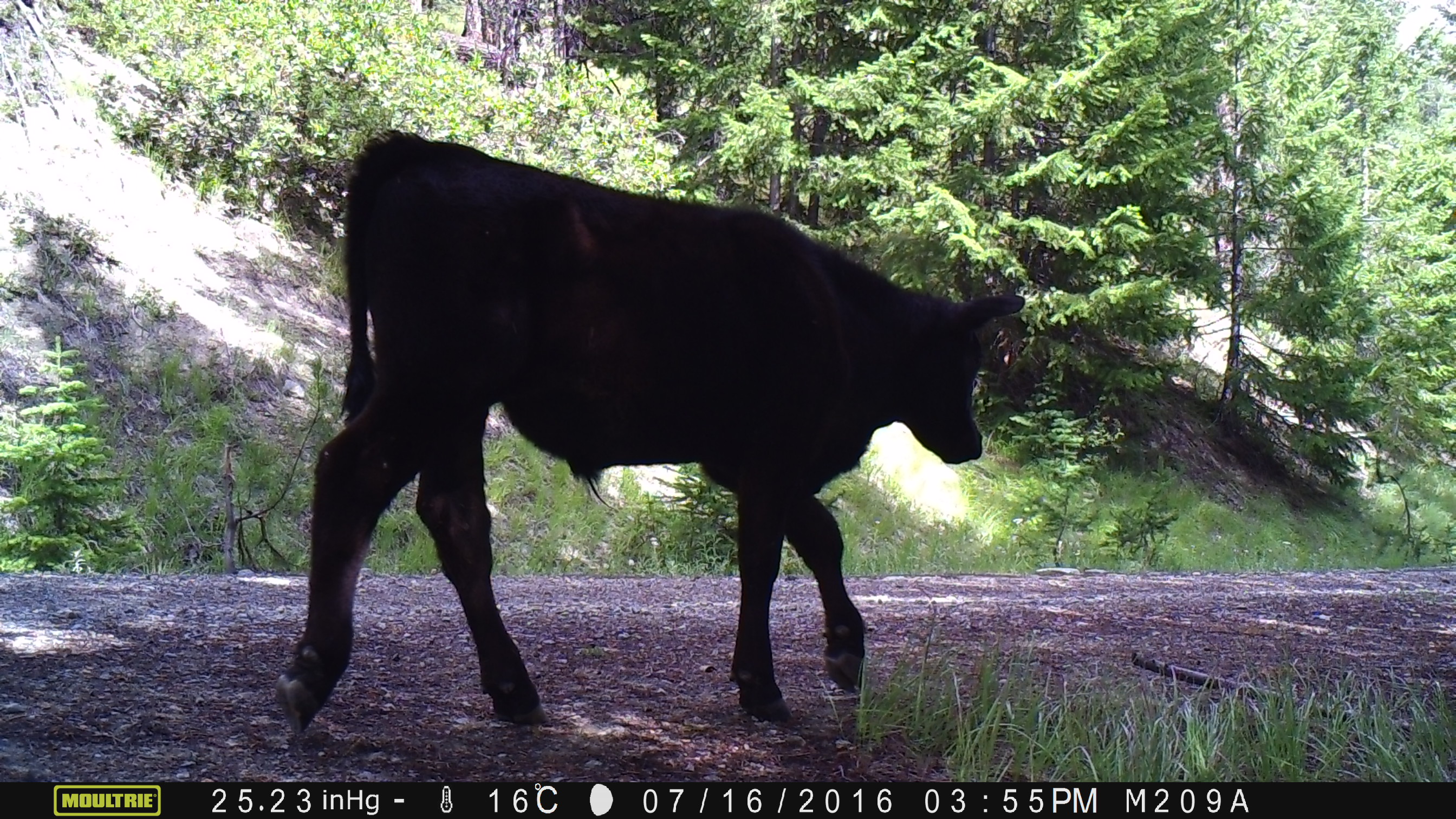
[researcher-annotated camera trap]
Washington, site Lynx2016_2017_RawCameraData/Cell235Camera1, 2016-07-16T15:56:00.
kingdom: Animalia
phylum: Chordata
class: Mammalia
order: Artiodactyla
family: Bovidae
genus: Bos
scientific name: Bos taurus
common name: domestic cattle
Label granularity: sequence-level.